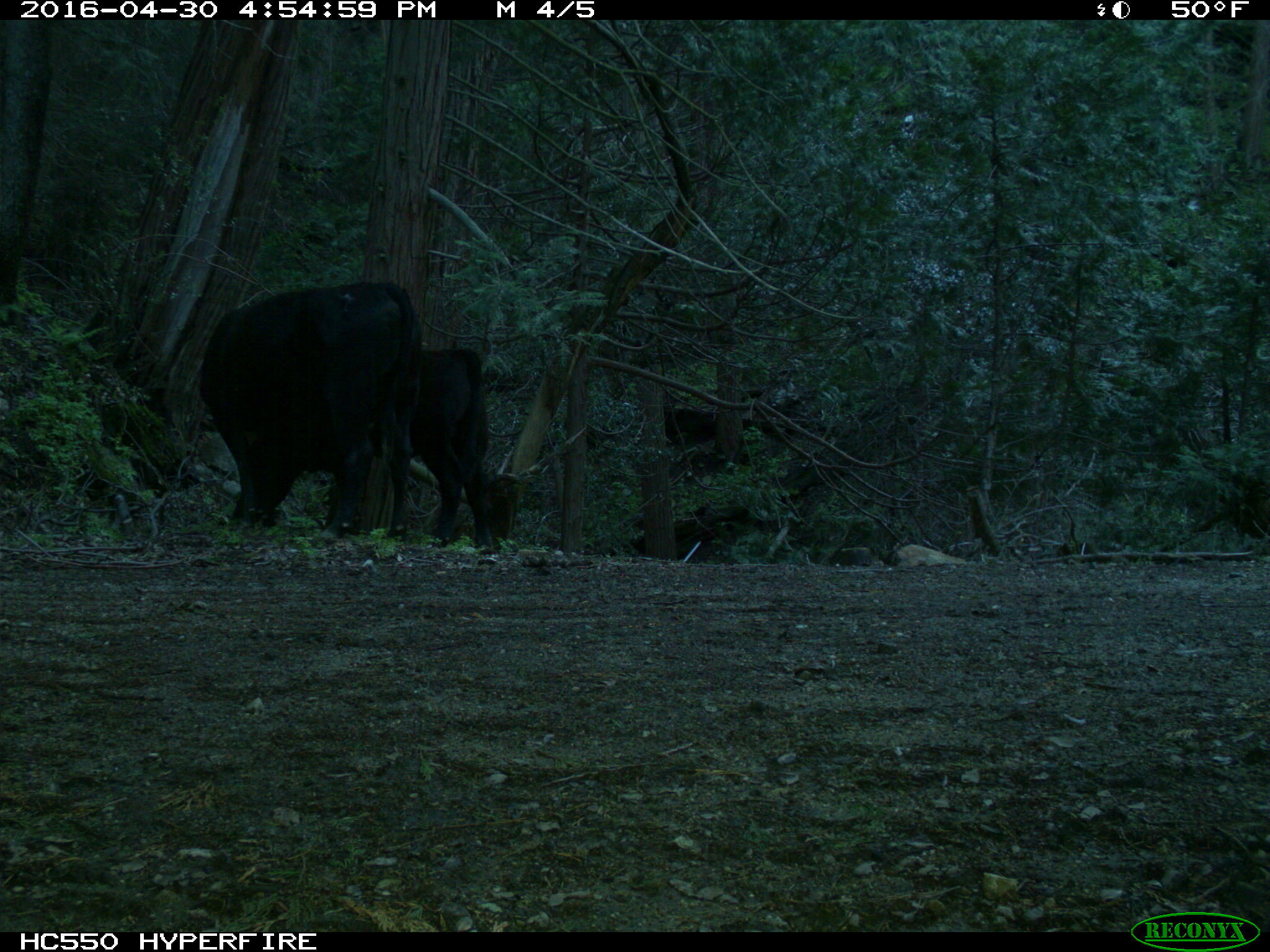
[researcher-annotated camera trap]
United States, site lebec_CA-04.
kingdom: Animalia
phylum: Chordata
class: Mammalia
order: Artiodactyla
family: Bovidae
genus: Bos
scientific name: Bos taurus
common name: domestic cow